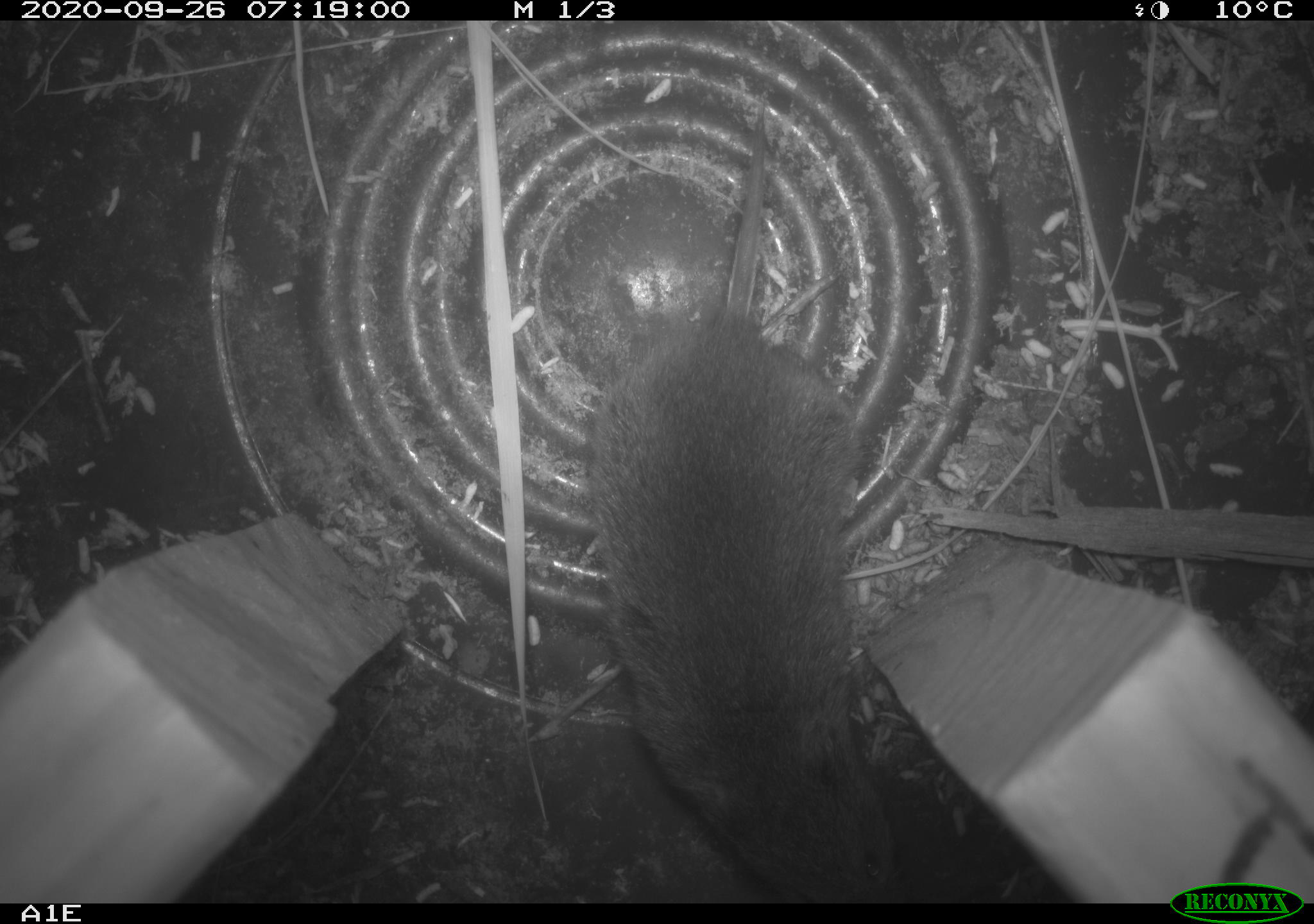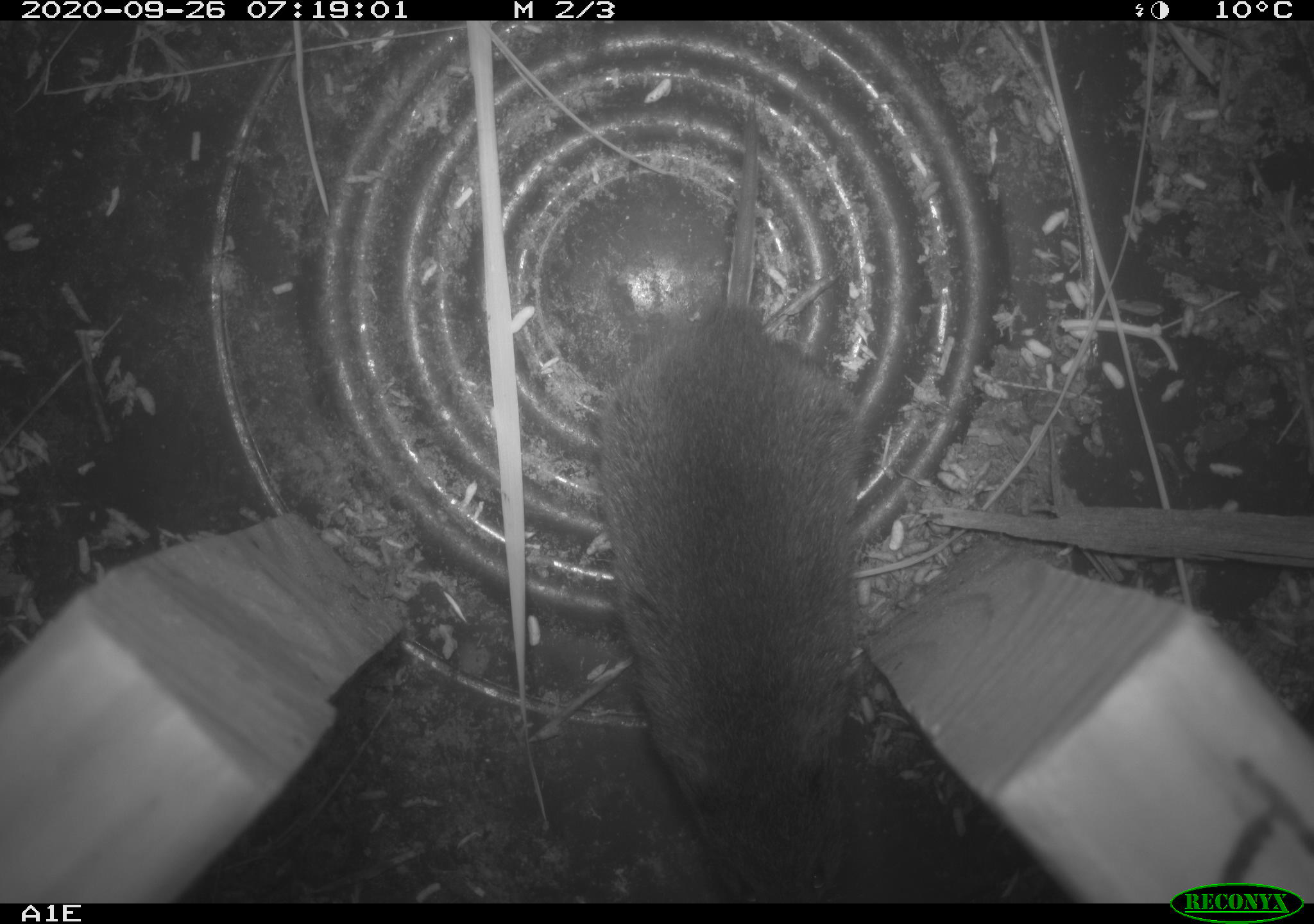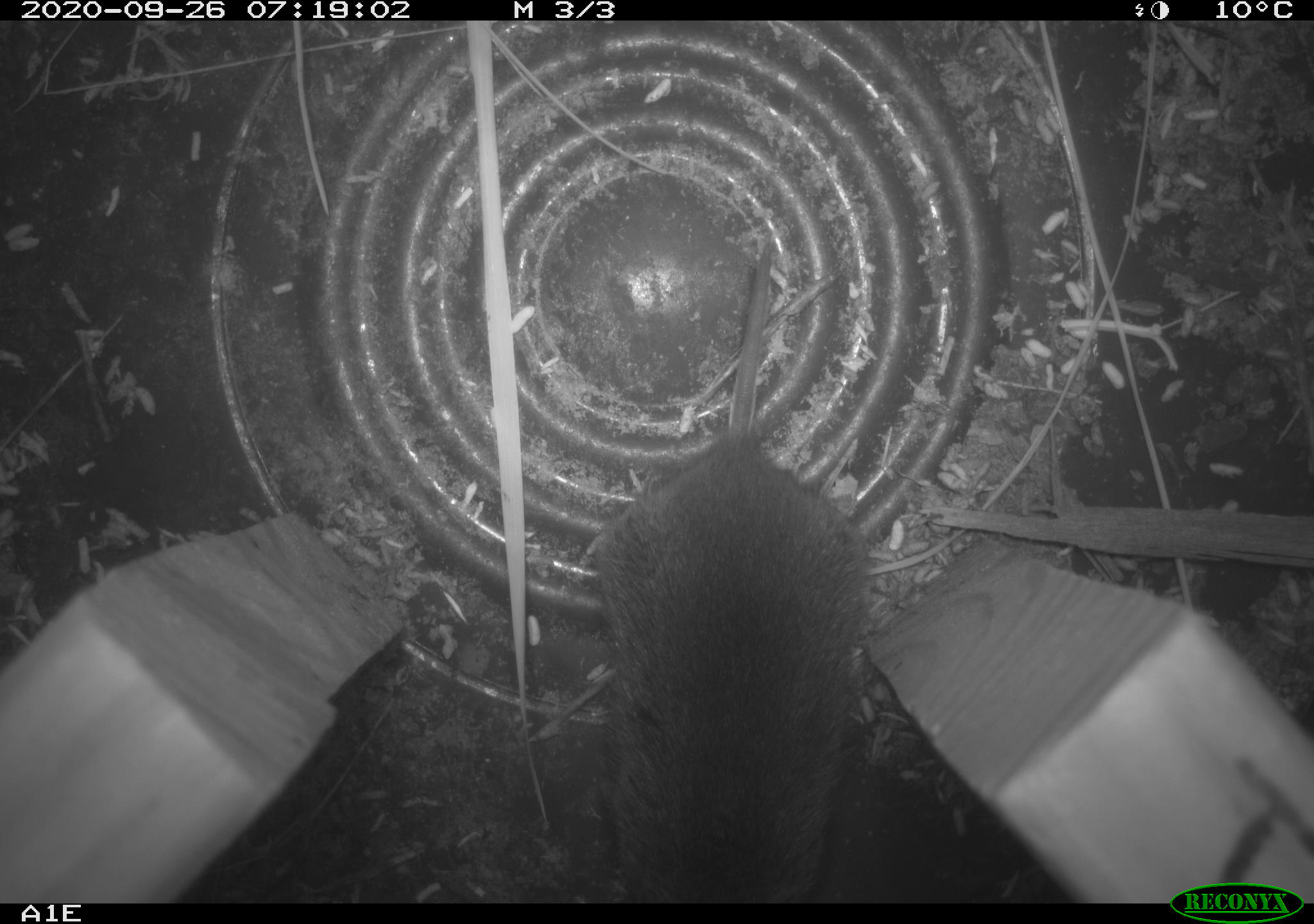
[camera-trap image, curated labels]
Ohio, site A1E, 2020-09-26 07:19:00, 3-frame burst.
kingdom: Animalia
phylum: Chordata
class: Mammalia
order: Rodentia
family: Cricetidae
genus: Microtus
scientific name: Microtus pennsylvanicus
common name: meadow vole